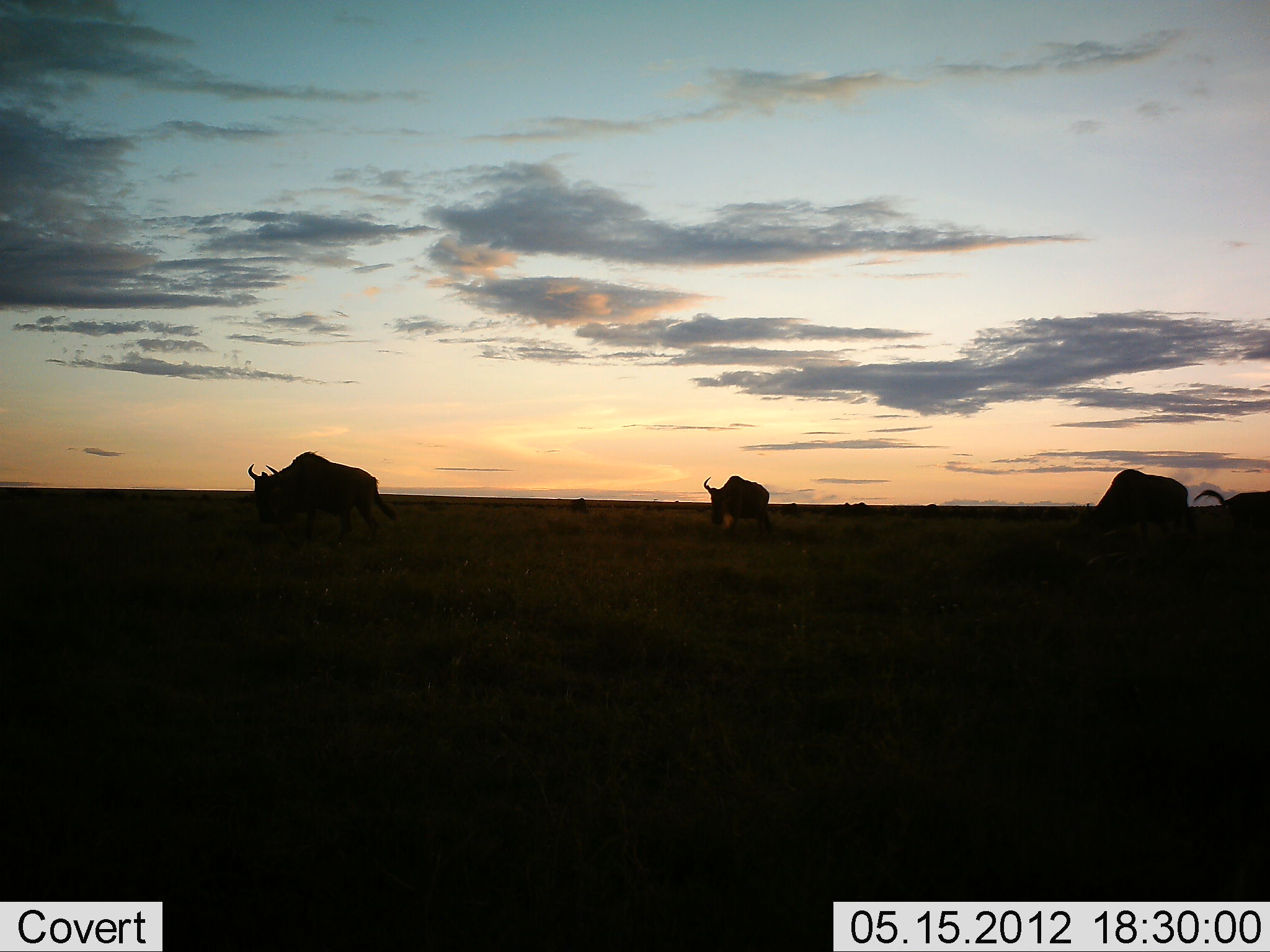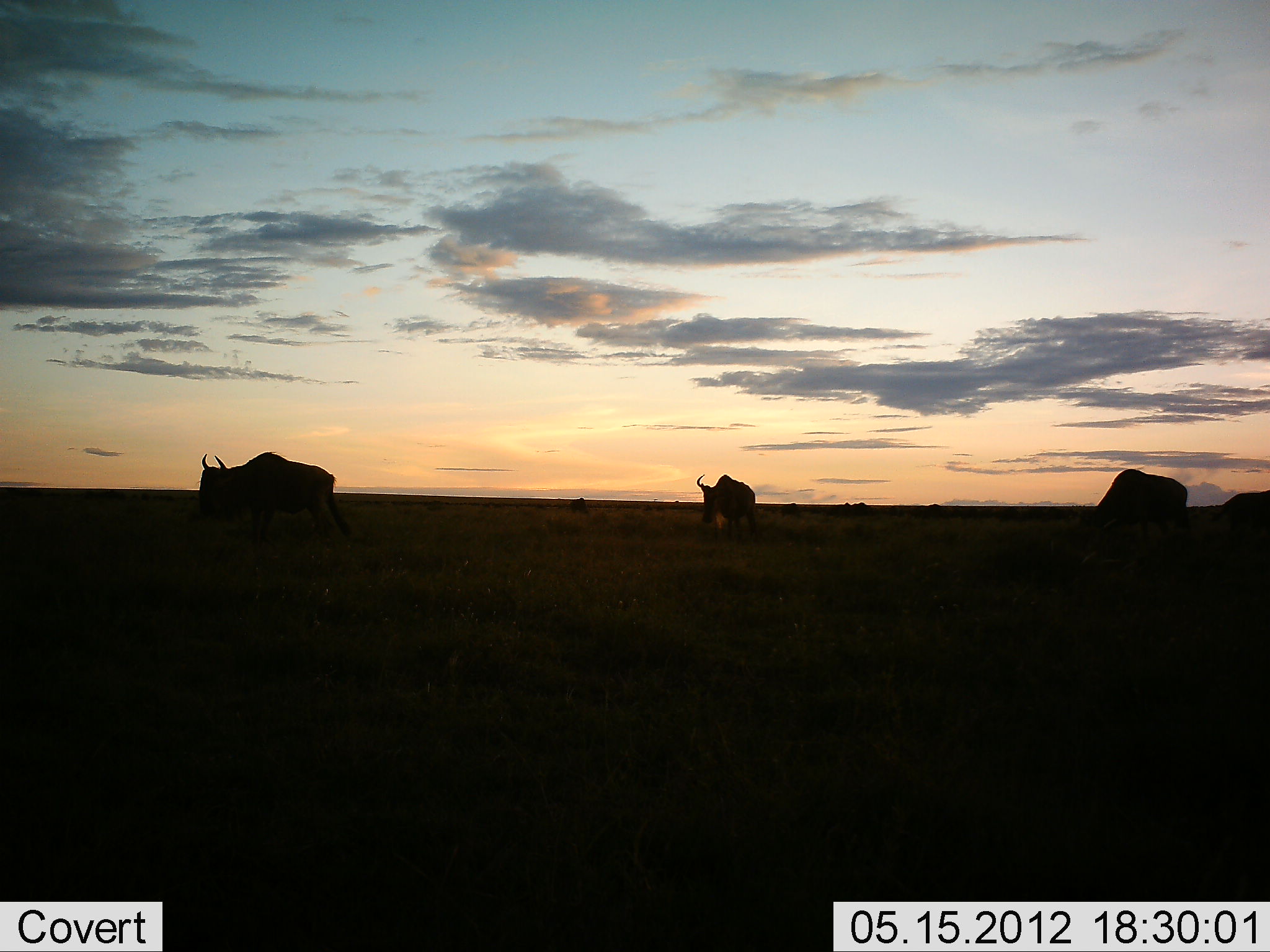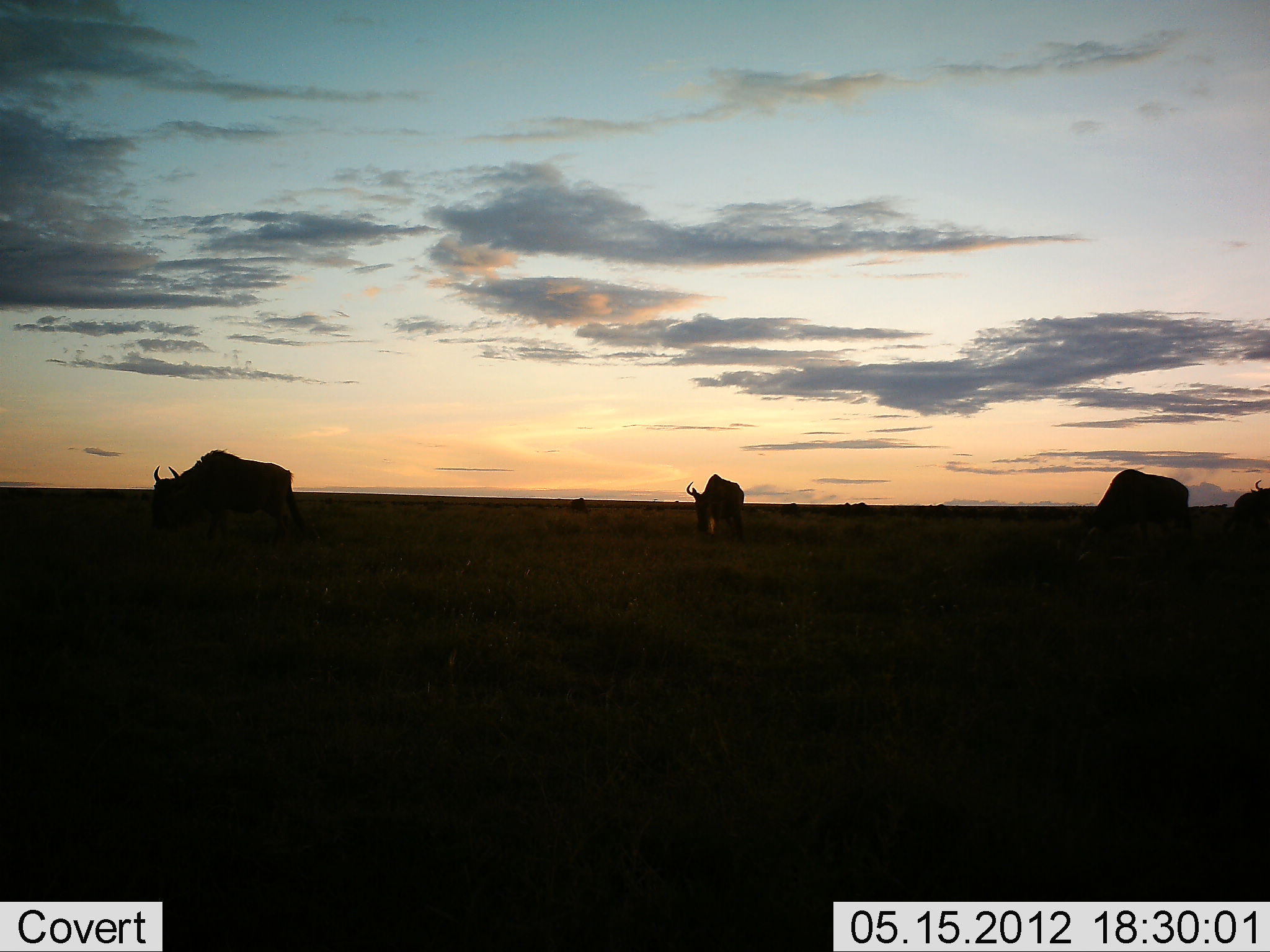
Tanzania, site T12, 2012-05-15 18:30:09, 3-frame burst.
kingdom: Animalia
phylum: Chordata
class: Mammalia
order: Artiodactyla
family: Bovidae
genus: Connochaetes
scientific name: Connochaetes taurinus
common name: blue wildebeest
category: wildebeest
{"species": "wildebeest (blue wildebeest) (Connochaetes taurinus)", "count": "4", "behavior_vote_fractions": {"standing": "50%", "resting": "0%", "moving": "100%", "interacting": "0%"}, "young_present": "0%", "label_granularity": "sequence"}